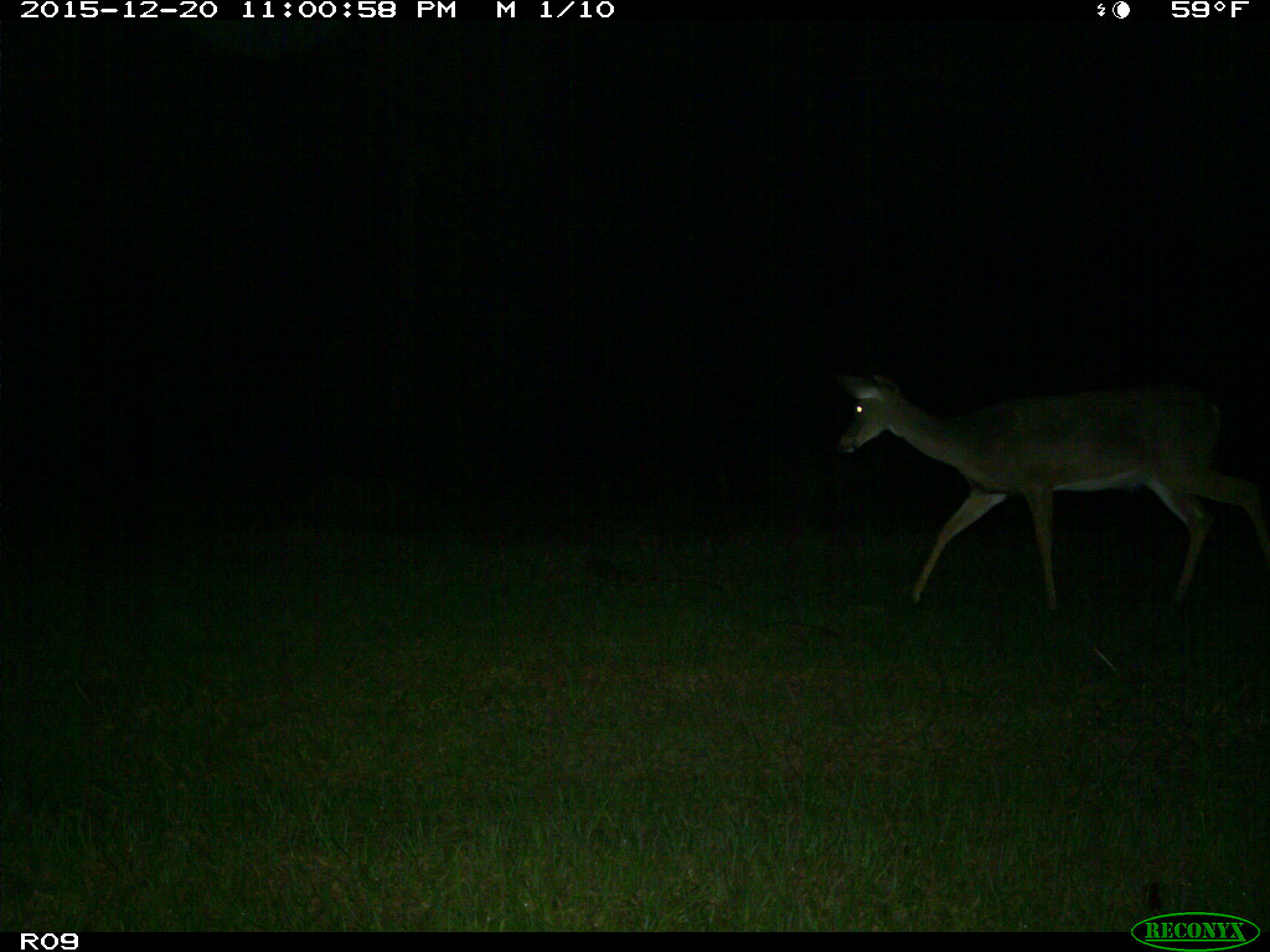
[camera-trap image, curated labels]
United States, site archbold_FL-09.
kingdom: Animalia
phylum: Chordata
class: Mammalia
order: Artiodactyla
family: Cervidae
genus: Odocoileus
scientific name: Odocoileus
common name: deer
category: unidentified deer